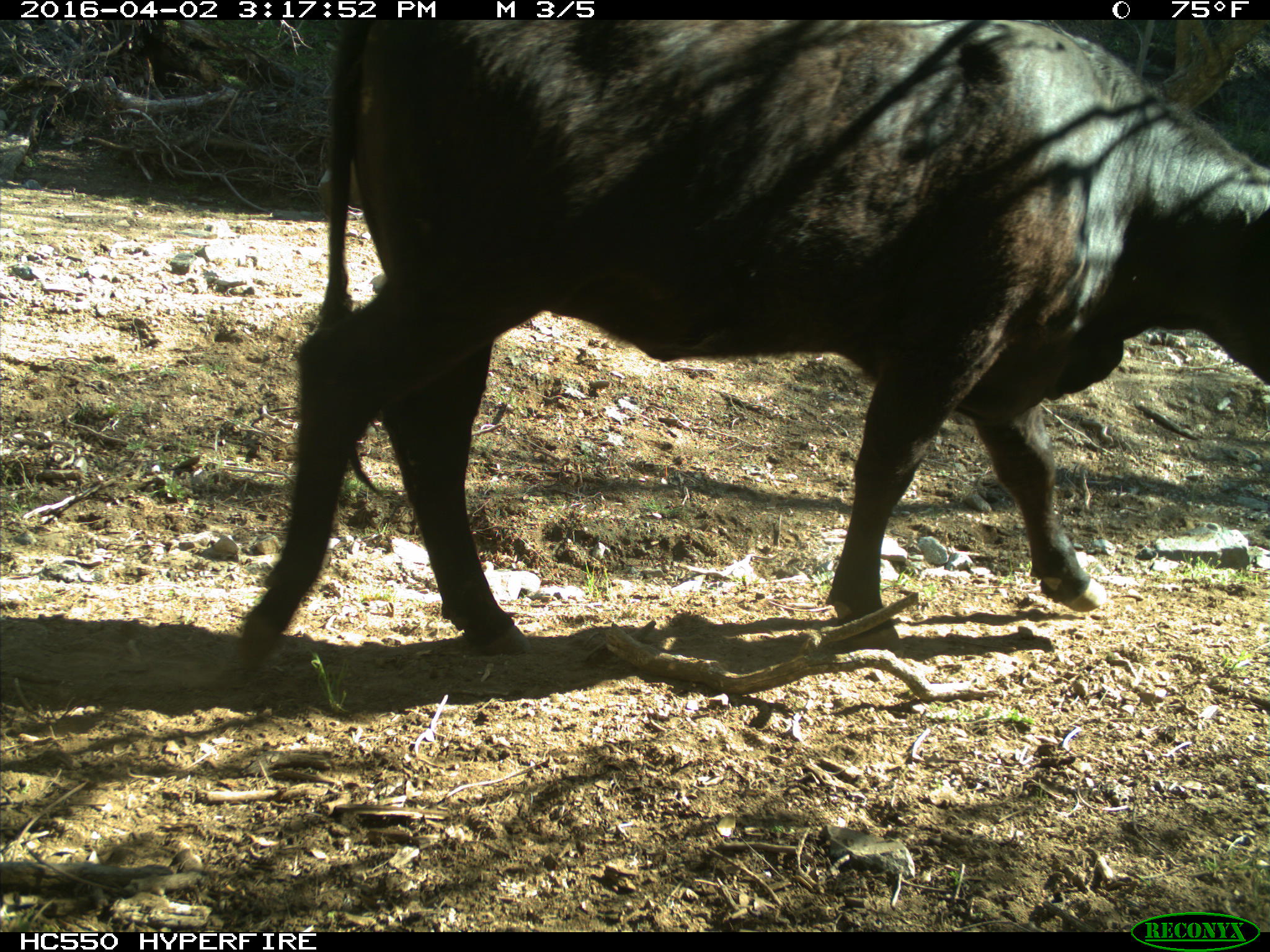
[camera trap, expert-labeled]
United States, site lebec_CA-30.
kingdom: Animalia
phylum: Chordata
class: Mammalia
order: Artiodactyla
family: Bovidae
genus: Bos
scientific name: Bos taurus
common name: domestic cow